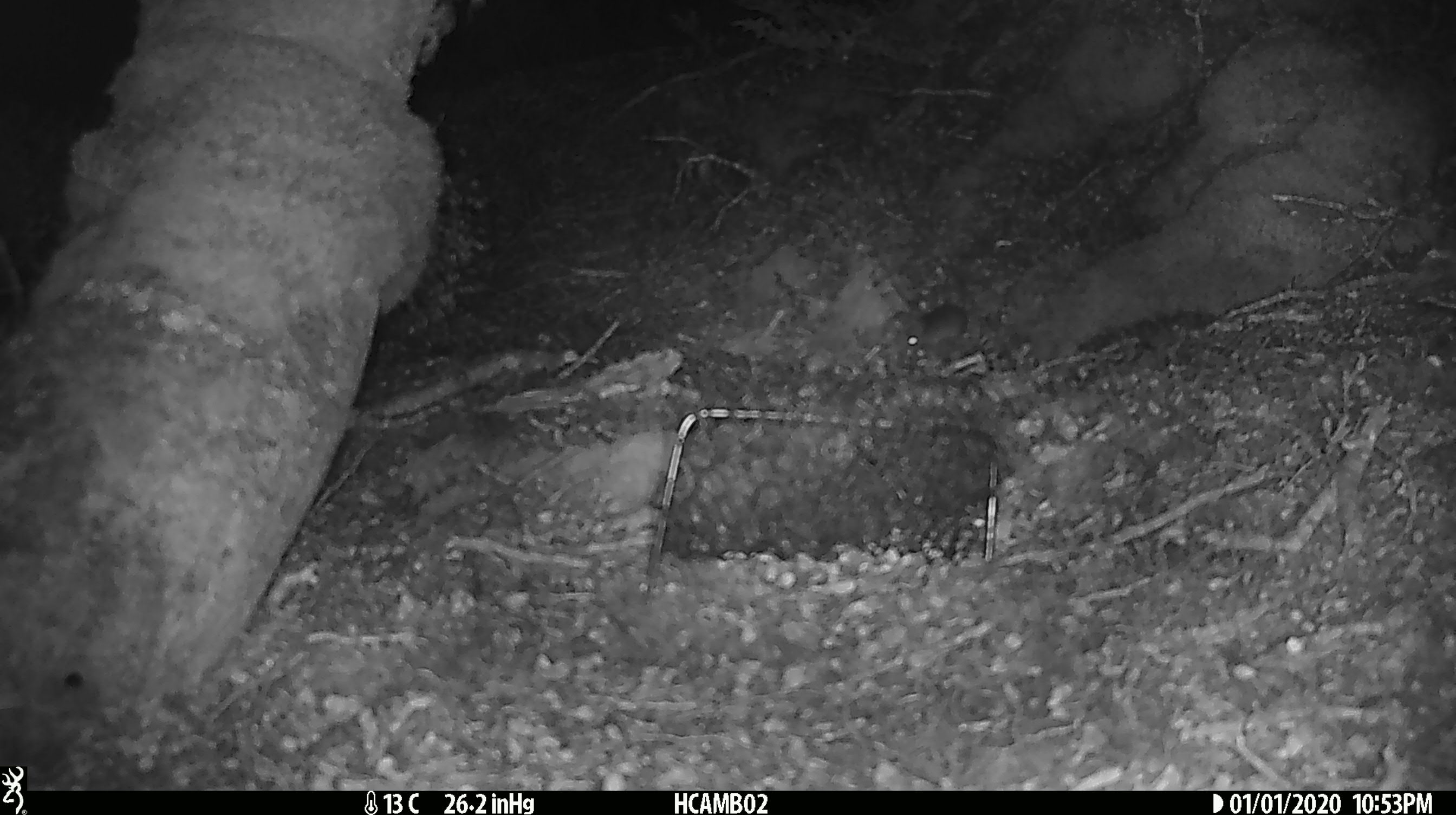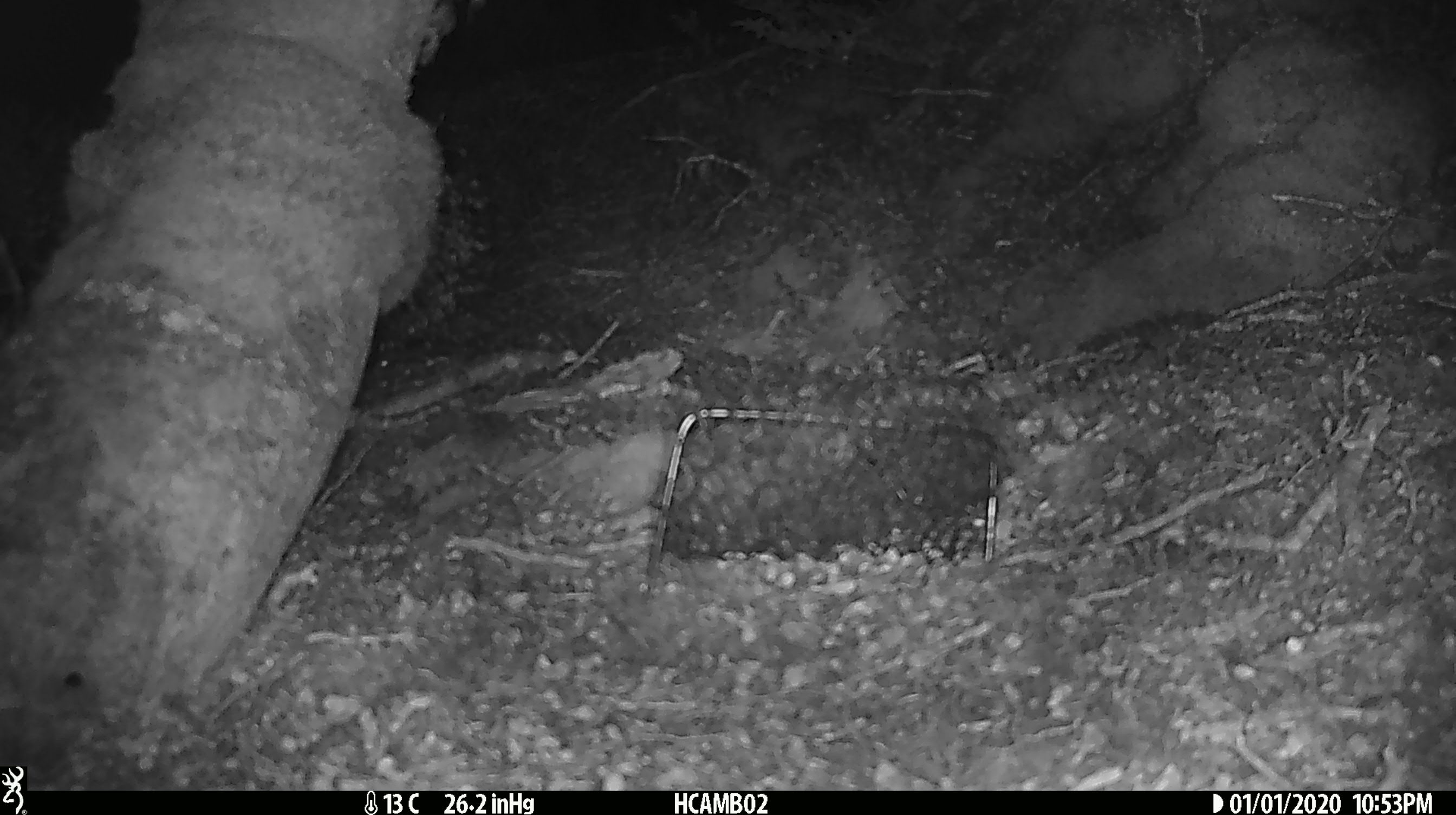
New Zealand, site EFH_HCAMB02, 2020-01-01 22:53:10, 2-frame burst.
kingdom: Animalia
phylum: Chordata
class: Mammalia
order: Rodentia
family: Muridae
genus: Mus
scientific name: Mus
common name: mouse